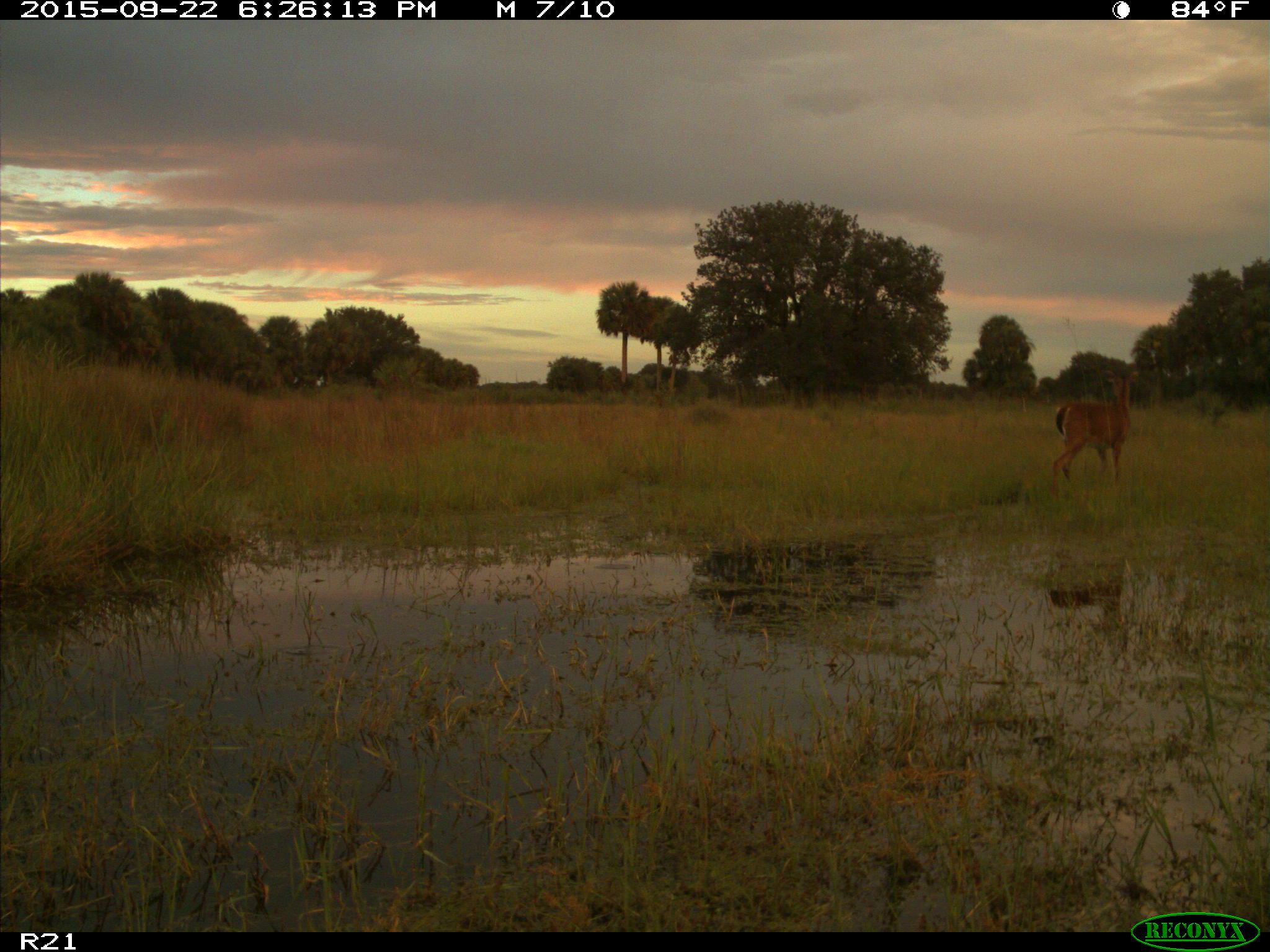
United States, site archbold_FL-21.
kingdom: Animalia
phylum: Chordata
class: Mammalia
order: Artiodactyla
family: Cervidae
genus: Odocoileus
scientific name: Odocoileus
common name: deer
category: unidentified deer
Unidentified deer (deer) (Odocoileus).